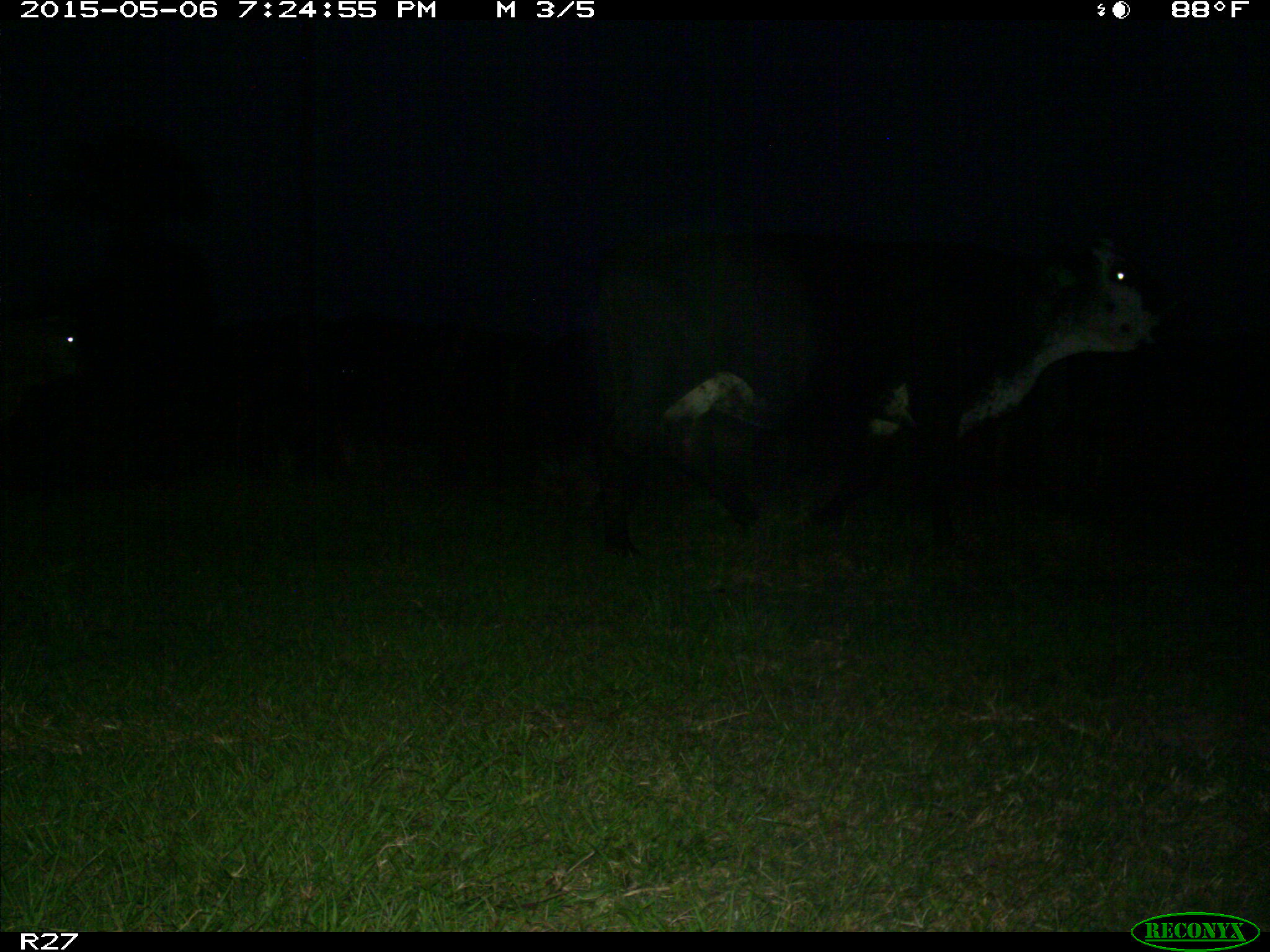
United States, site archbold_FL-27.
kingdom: Animalia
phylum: Chordata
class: Mammalia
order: Artiodactyla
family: Bovidae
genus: Bos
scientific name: Bos taurus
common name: domestic cow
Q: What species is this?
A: Bos taurus (domestic cow).